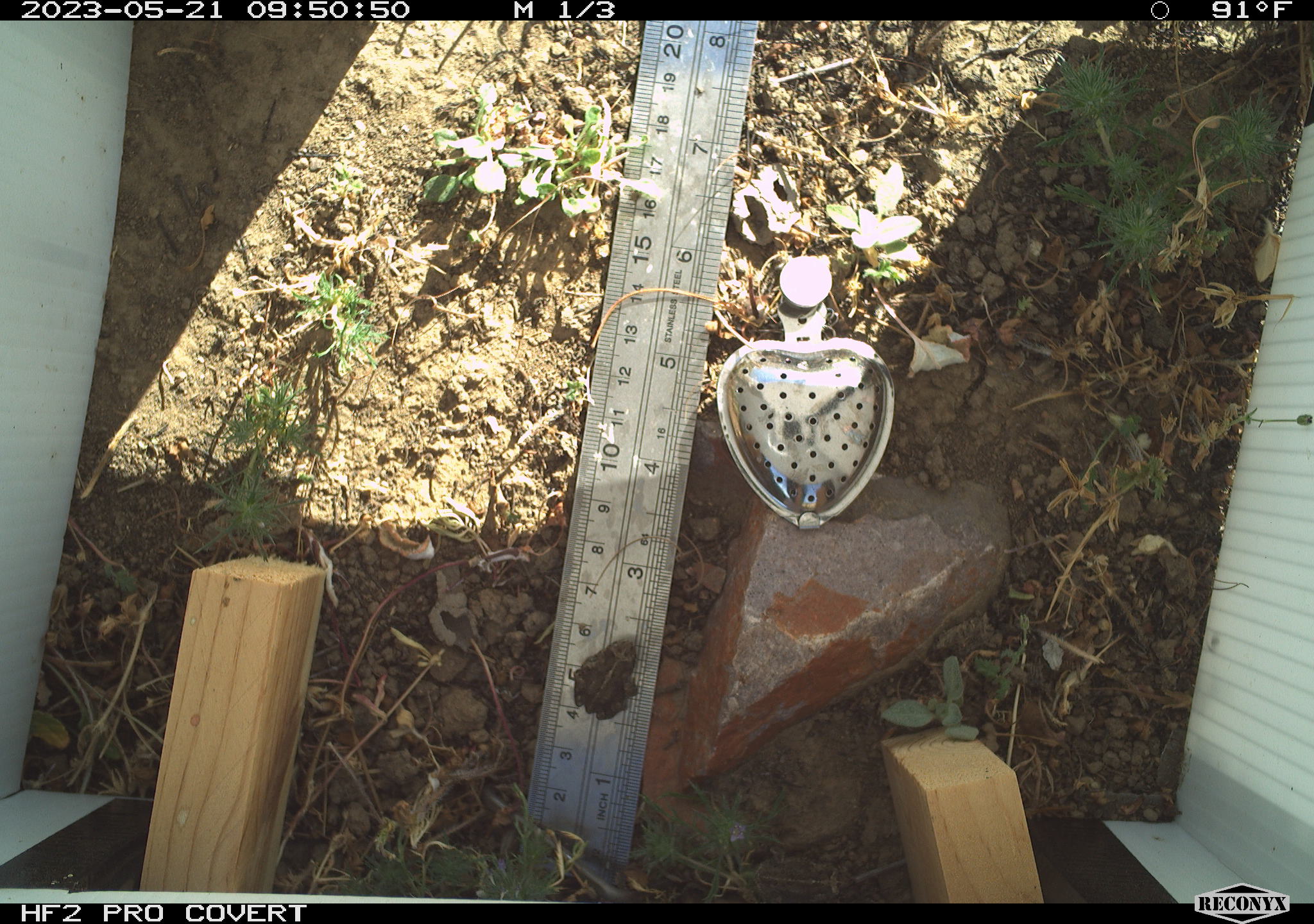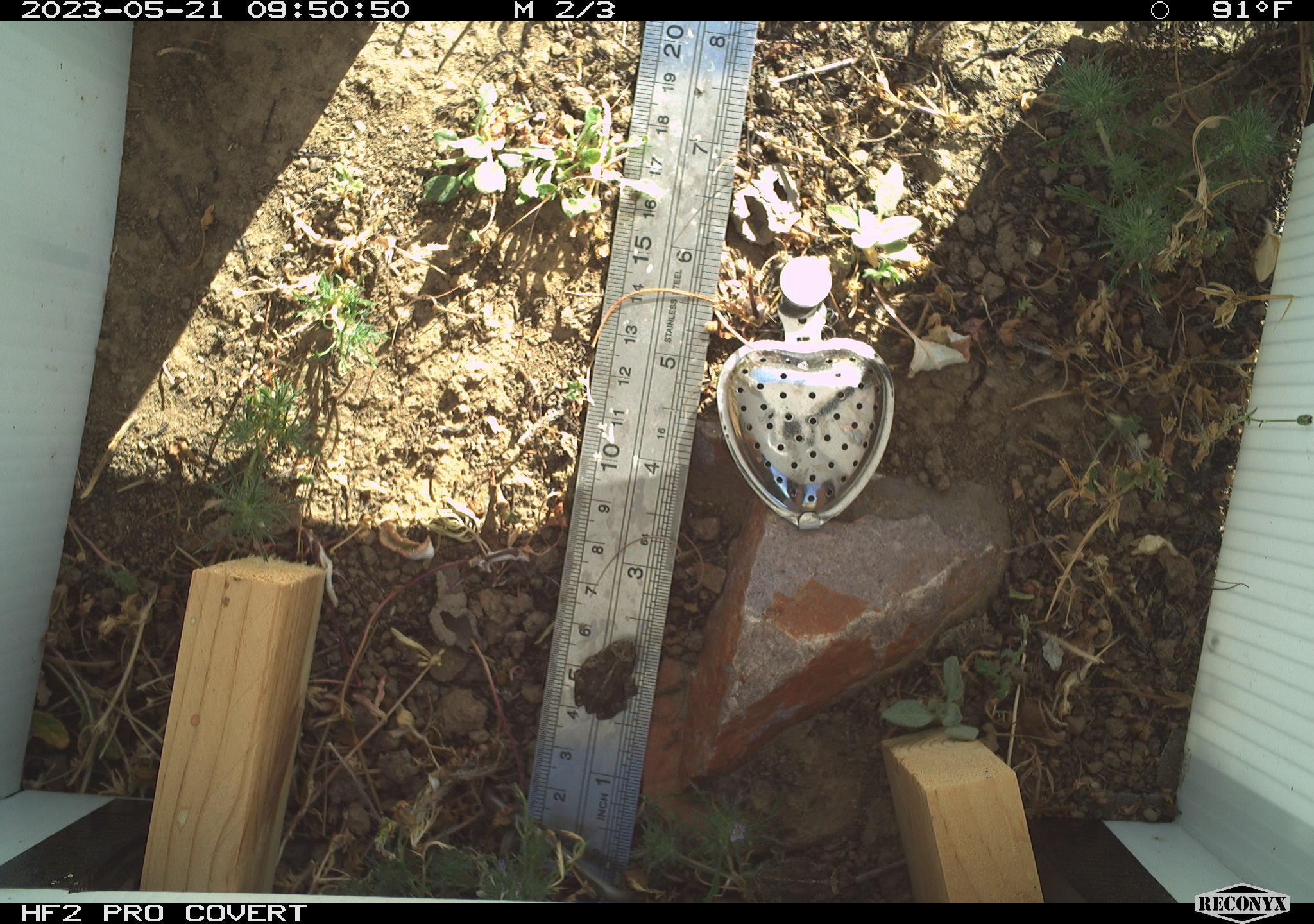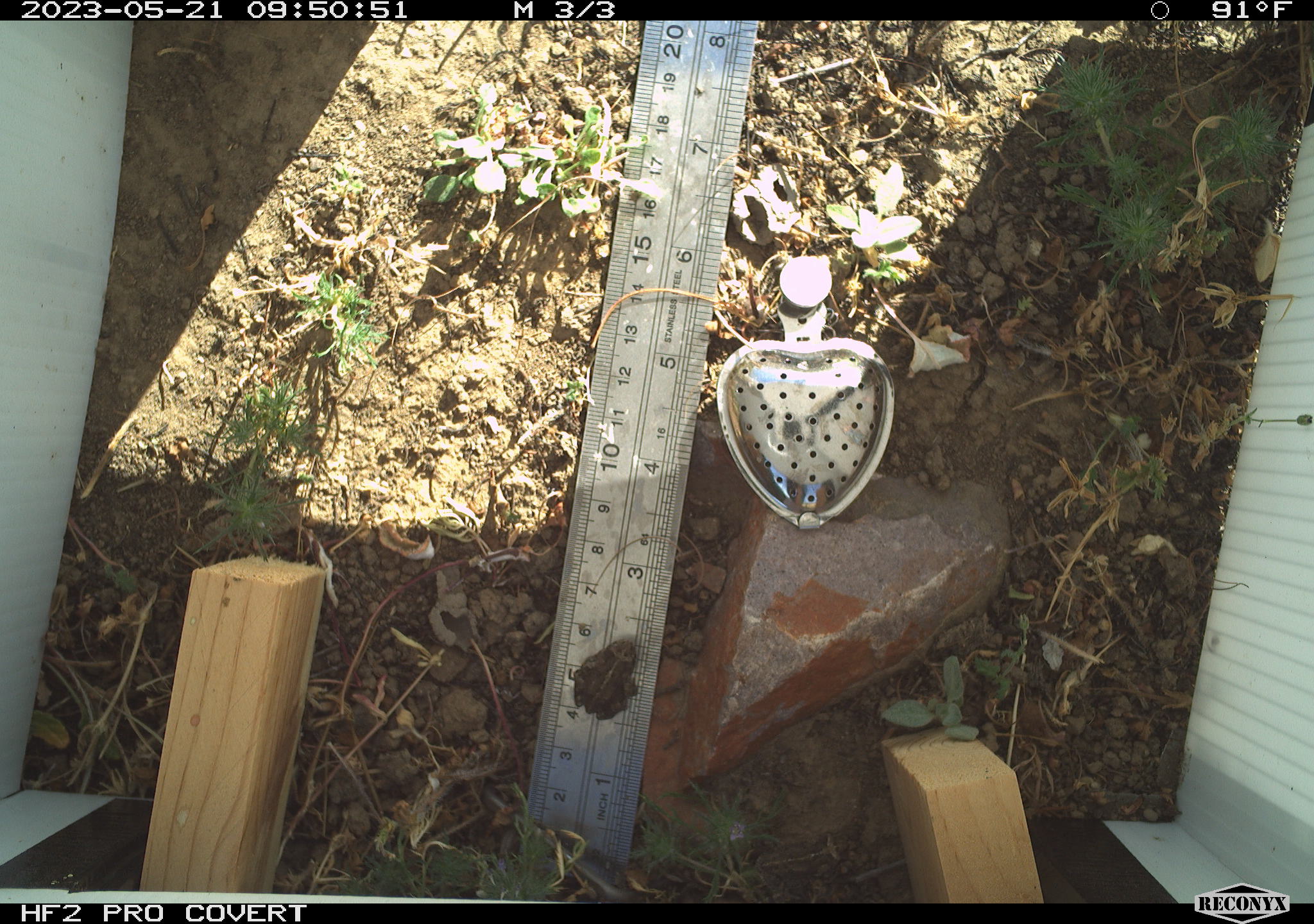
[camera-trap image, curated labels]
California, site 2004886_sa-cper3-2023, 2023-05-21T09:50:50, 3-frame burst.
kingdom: Animalia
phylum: Chordata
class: Amphibia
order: Anura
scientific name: Anura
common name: frogs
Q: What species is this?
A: Frogs (Anura).